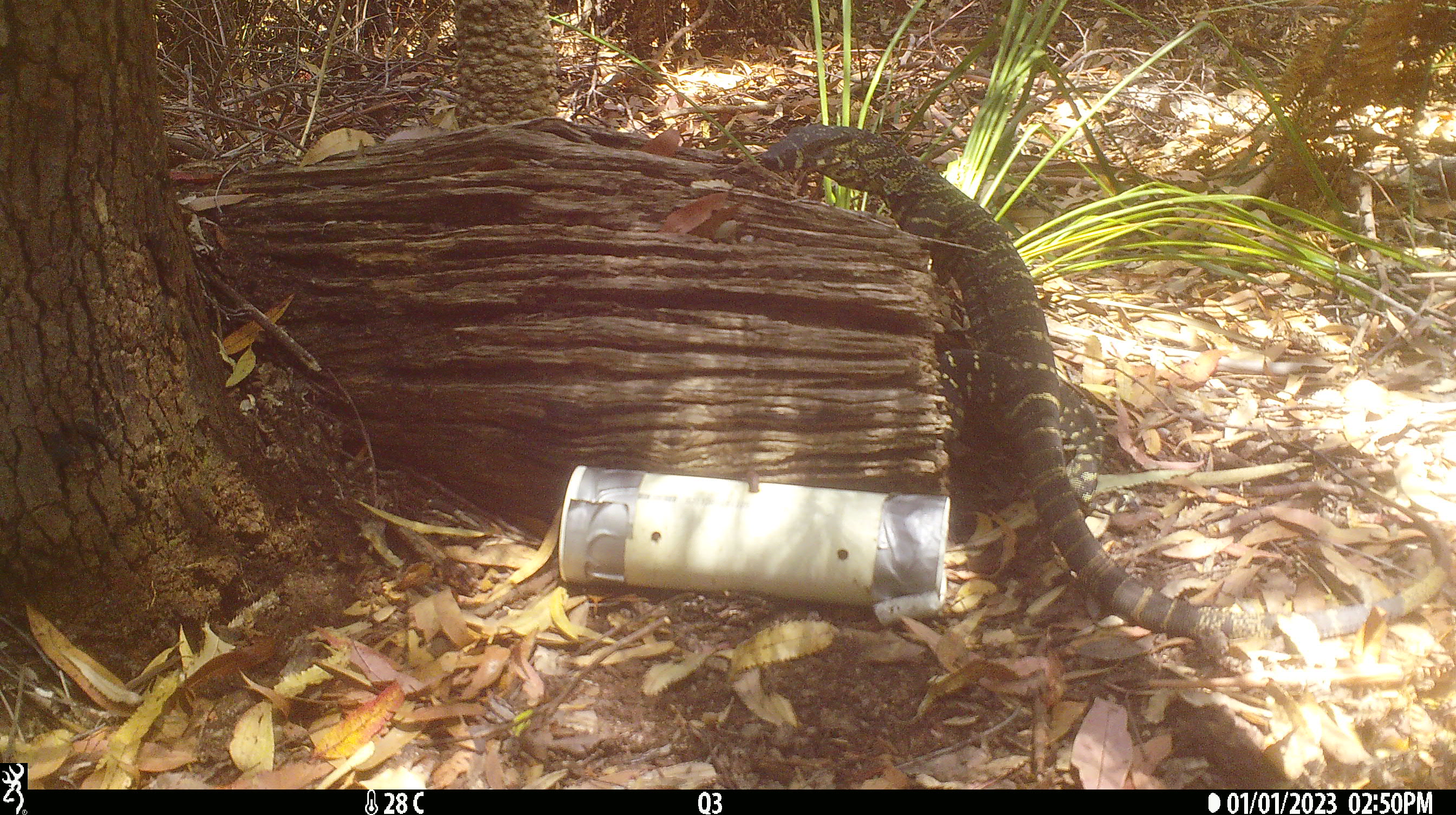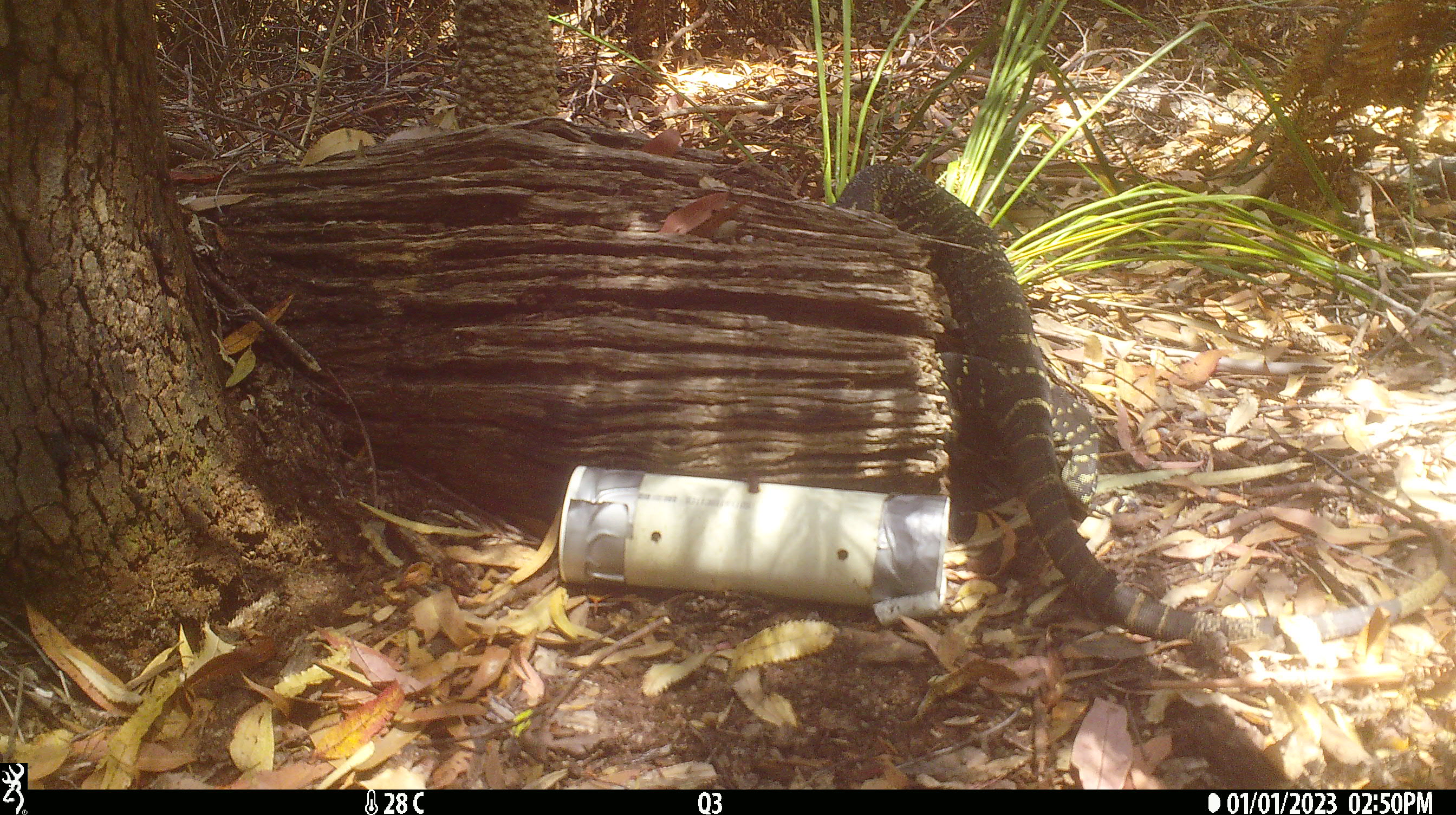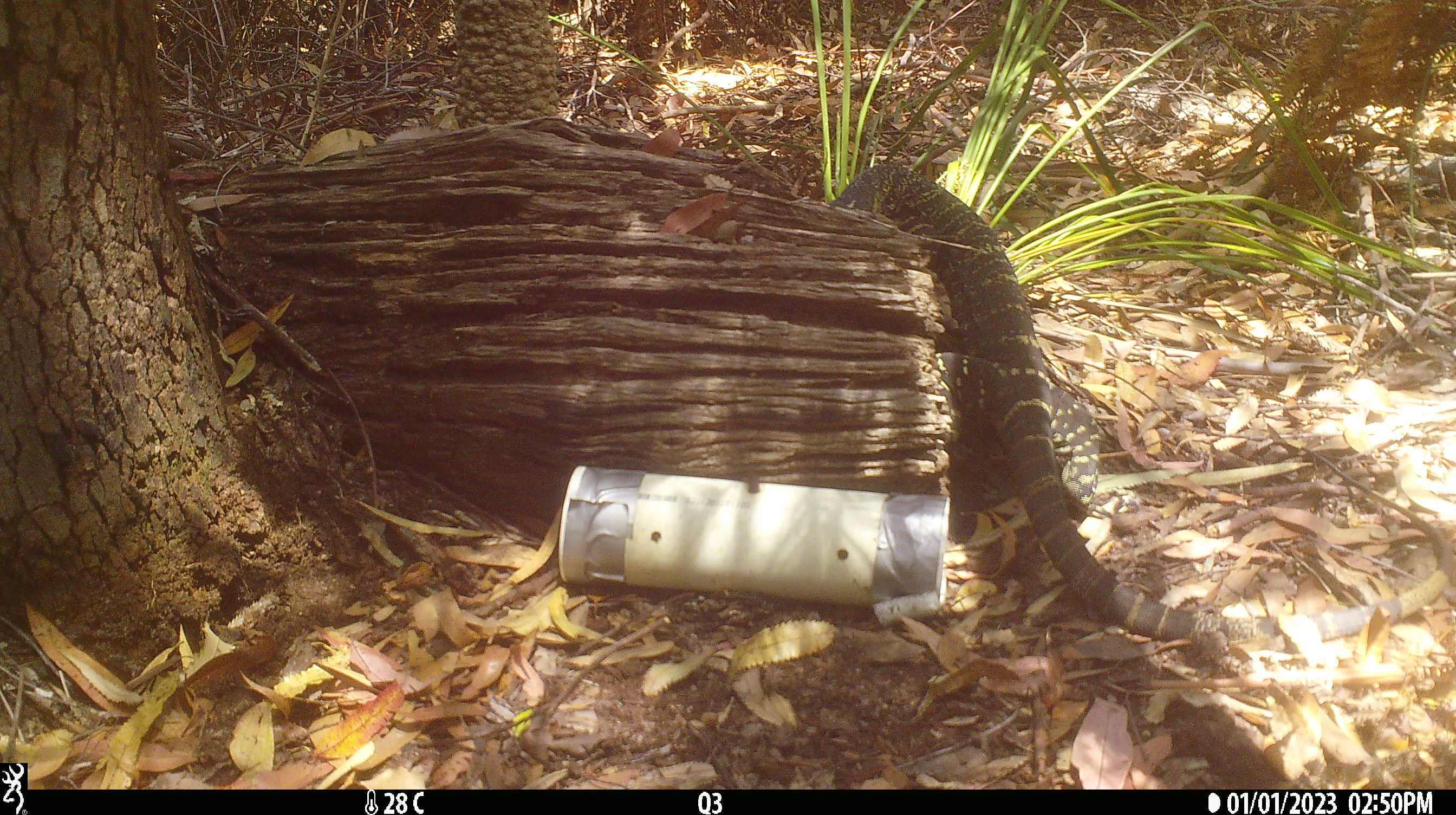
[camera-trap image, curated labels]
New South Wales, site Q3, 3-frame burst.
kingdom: Animalia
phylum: Chordata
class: Reptilia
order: Squamata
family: Varanidae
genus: Varanus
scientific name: Varanus varius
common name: lace monitor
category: goanna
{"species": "goanna (lace monitor) (Varanus varius)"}